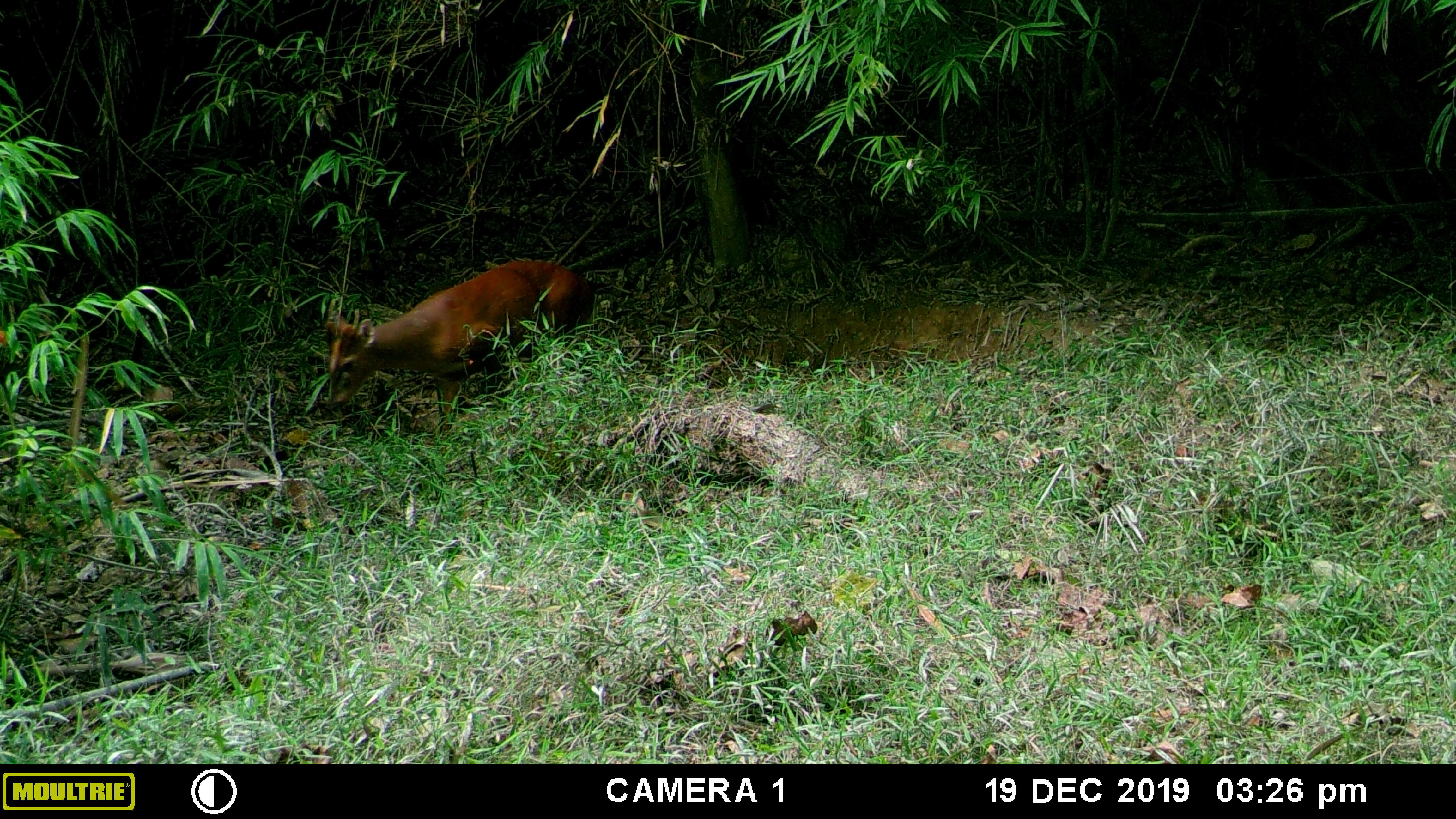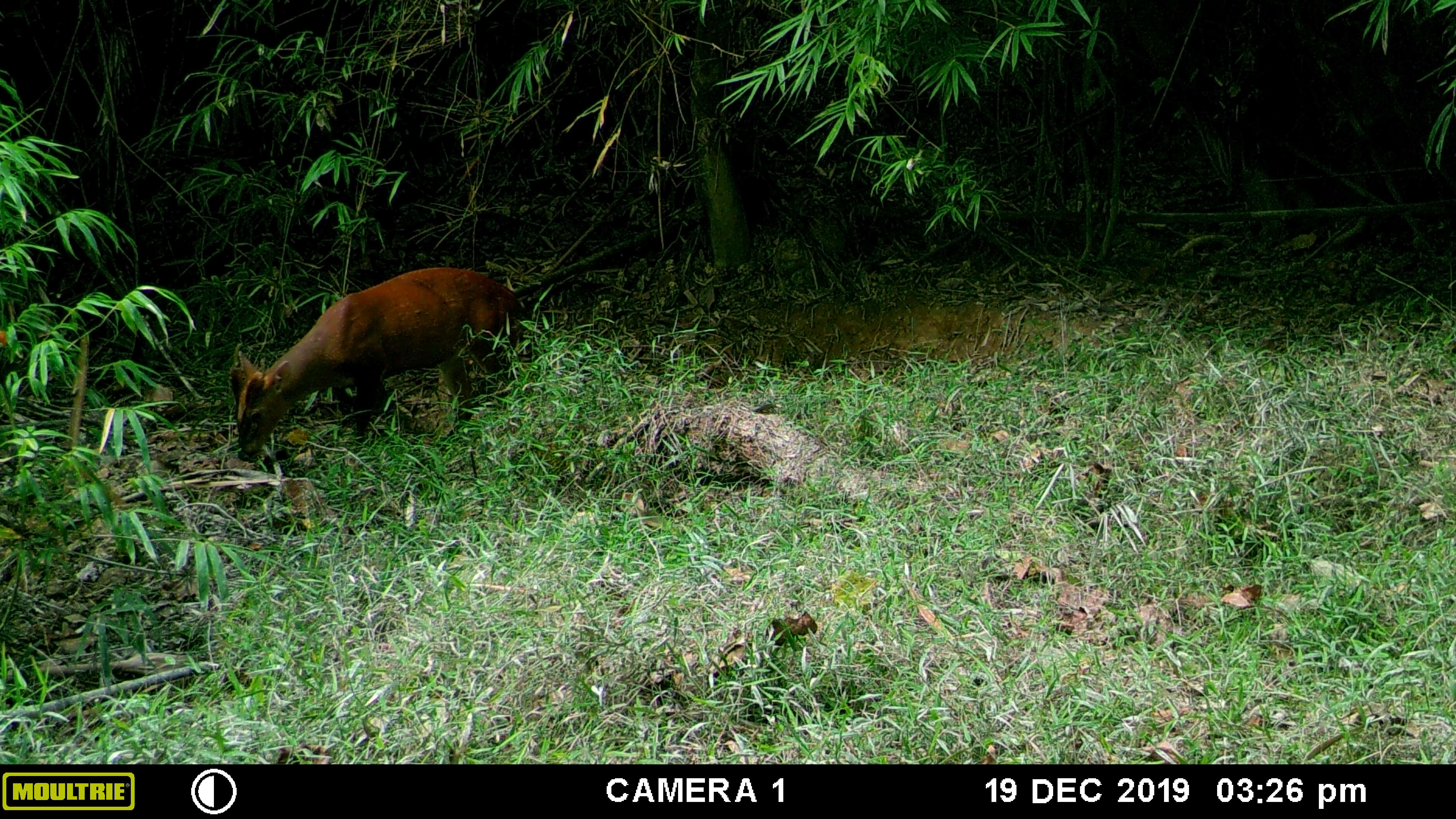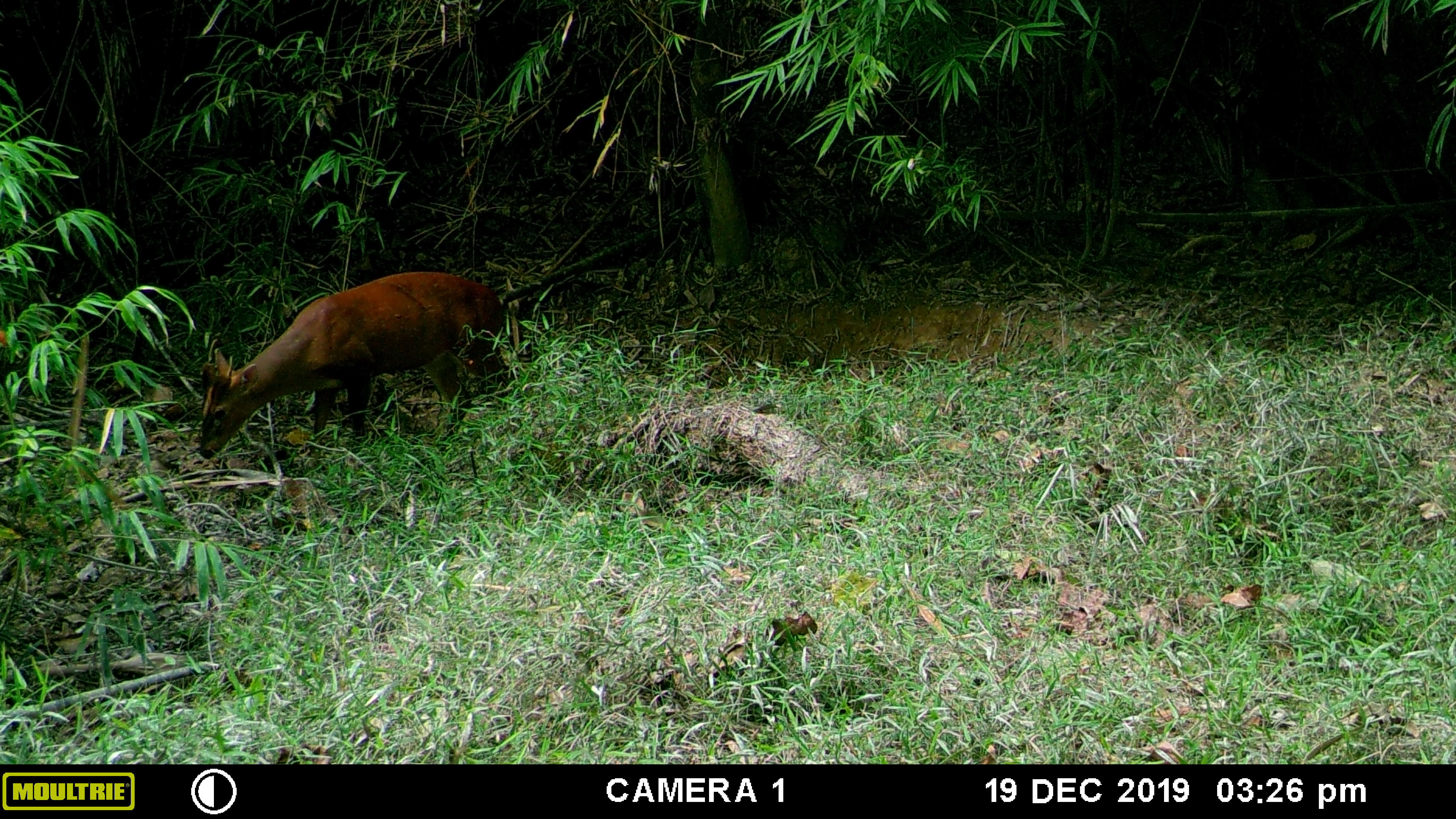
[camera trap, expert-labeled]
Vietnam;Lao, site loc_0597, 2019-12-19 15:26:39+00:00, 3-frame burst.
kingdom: Animalia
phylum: Chordata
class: Mammalia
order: Artiodactyla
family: Cervidae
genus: Muntiacus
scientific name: Muntiacus muntjak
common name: red muntjac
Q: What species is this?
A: Red muntjac (Muntiacus muntjak).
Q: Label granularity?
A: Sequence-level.